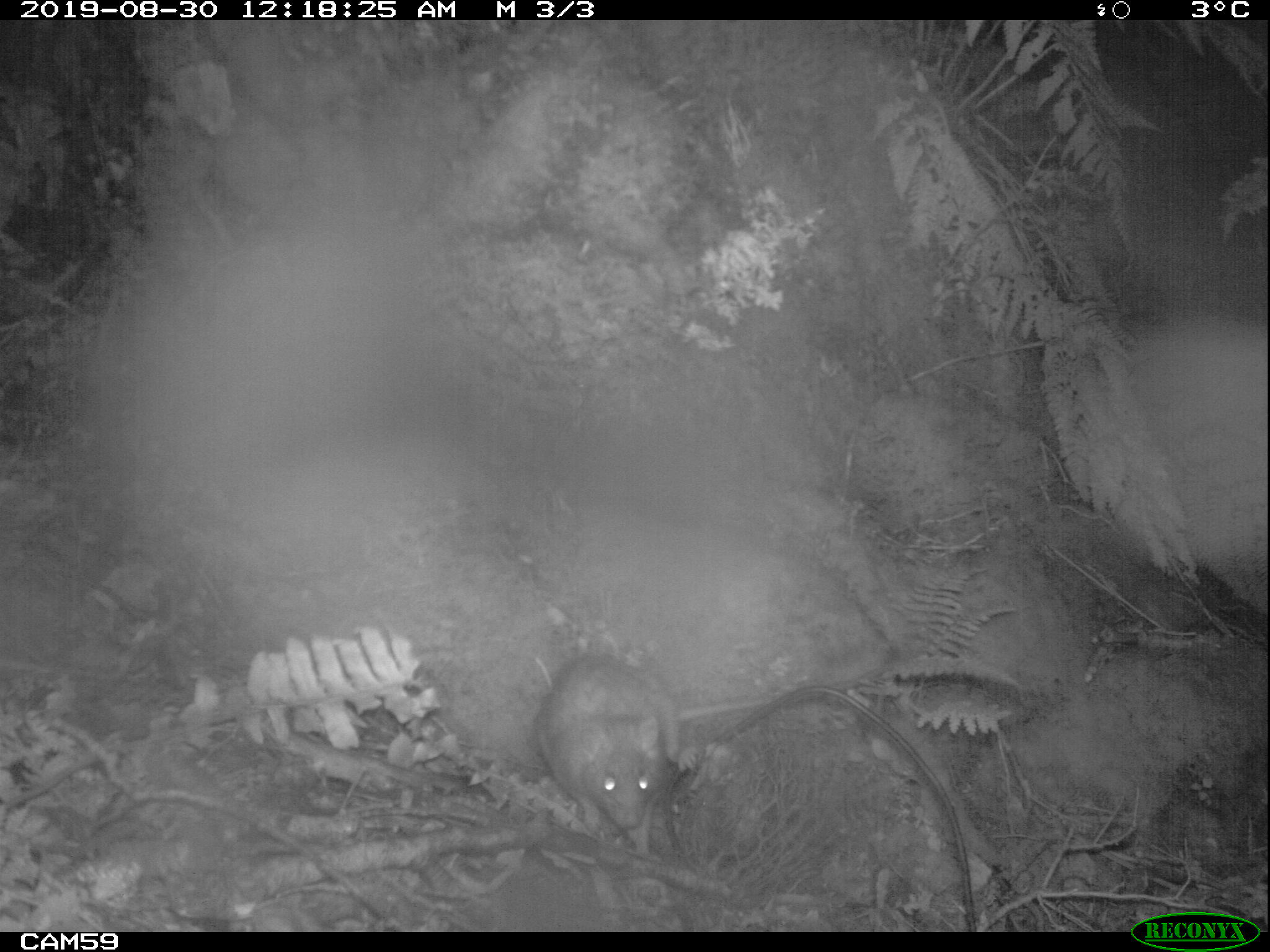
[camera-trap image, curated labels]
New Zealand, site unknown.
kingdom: Animalia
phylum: Chordata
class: Mammalia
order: Rodentia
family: Muridae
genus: Rattus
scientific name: Rattus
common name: rat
Rat (Rattus).